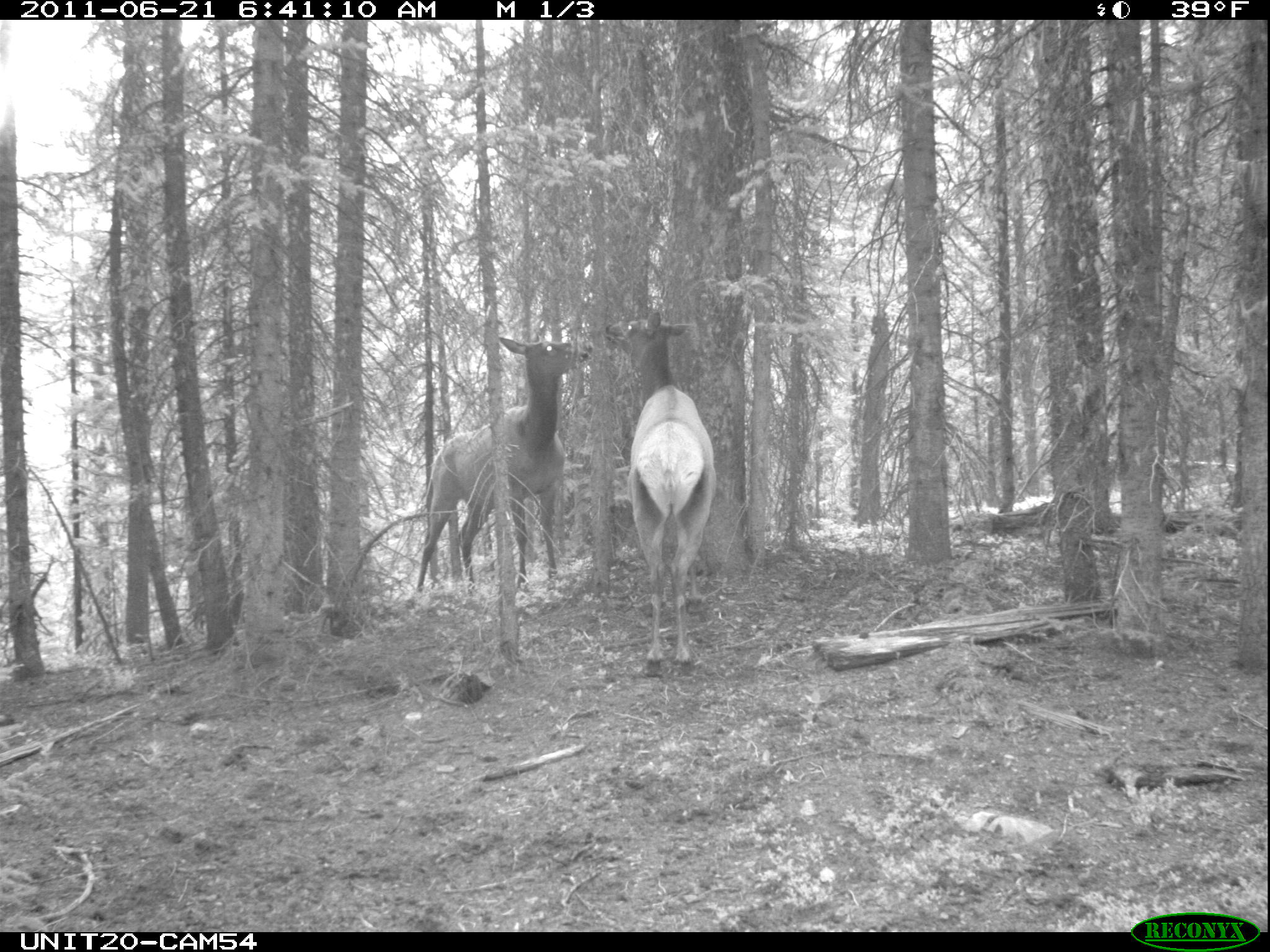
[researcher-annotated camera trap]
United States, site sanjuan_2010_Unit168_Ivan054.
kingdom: Animalia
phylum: Chordata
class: Mammalia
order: Artiodactyla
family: Cervidae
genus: Cervus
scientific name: Cervus elaphus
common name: red deer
Cervus elaphus (red deer).